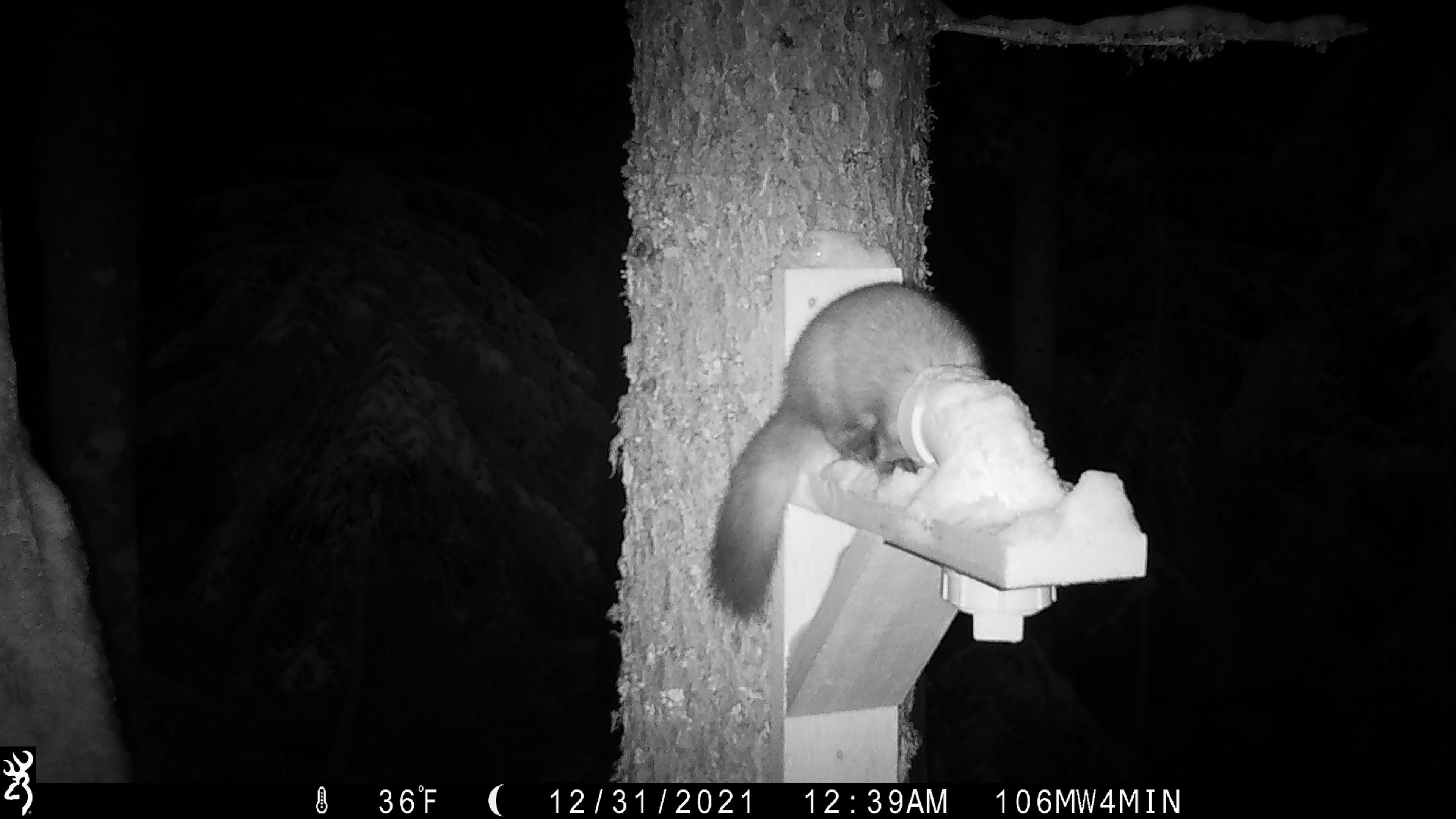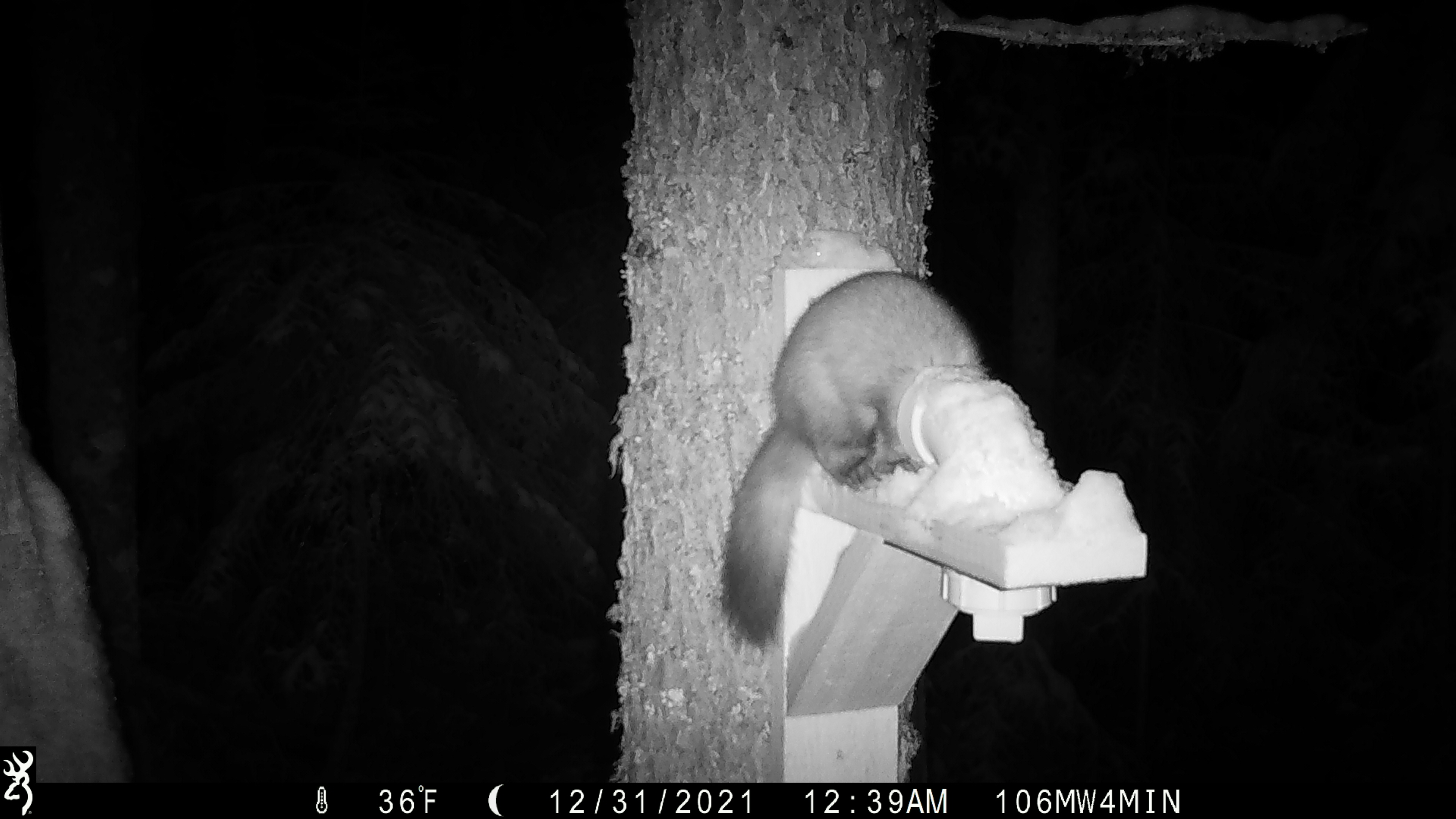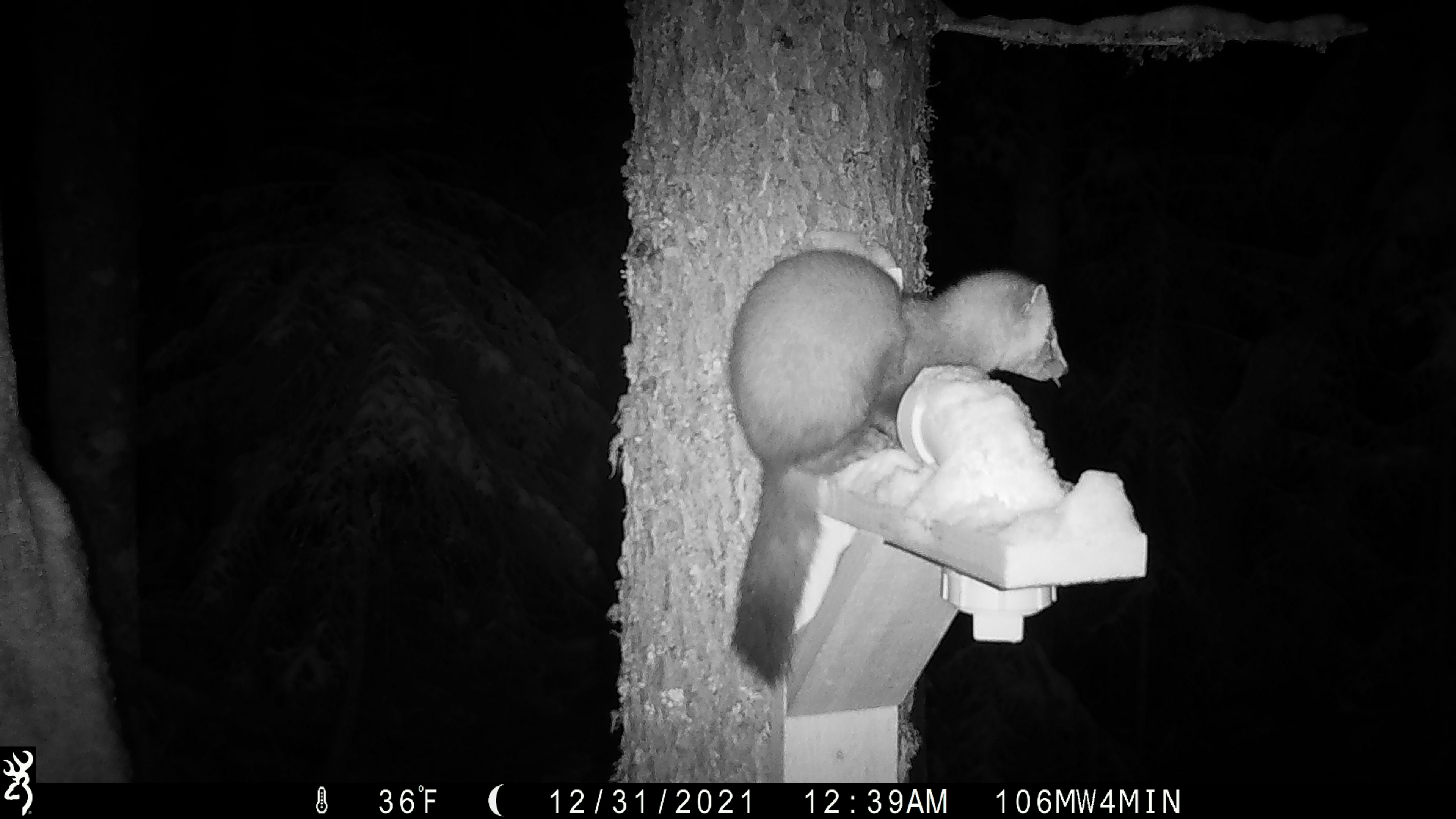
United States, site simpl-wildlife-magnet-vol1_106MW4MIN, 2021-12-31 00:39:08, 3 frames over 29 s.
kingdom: Animalia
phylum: Chordata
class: Mammalia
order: Carnivora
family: Mustelidae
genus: Martes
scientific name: Martes americana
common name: american marten